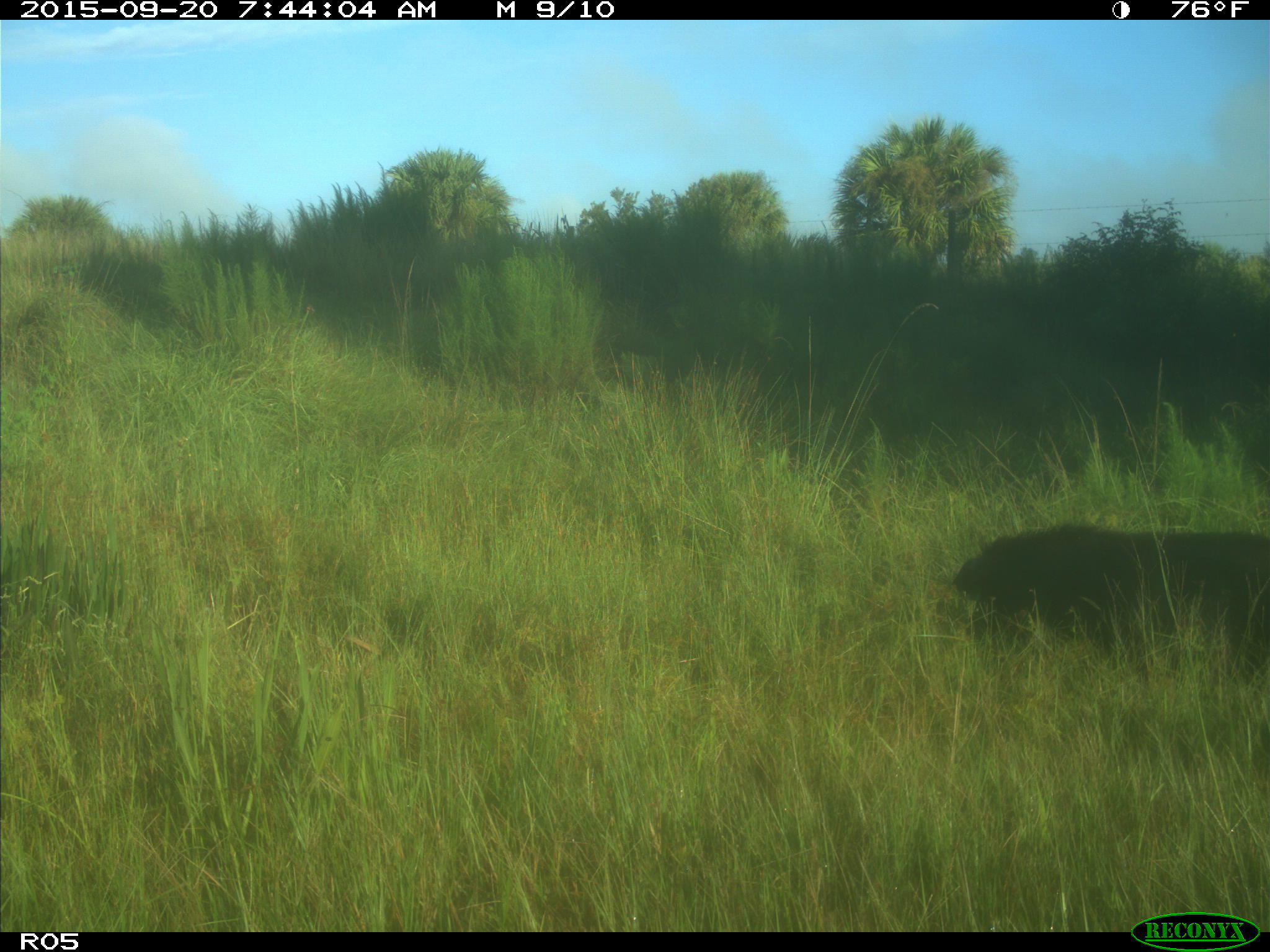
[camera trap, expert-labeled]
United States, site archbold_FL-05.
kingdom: Animalia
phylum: Chordata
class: Mammalia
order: Artiodactyla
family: Suidae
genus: Sus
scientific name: Sus scrofa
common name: wild boar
Sus scrofa (wild boar).